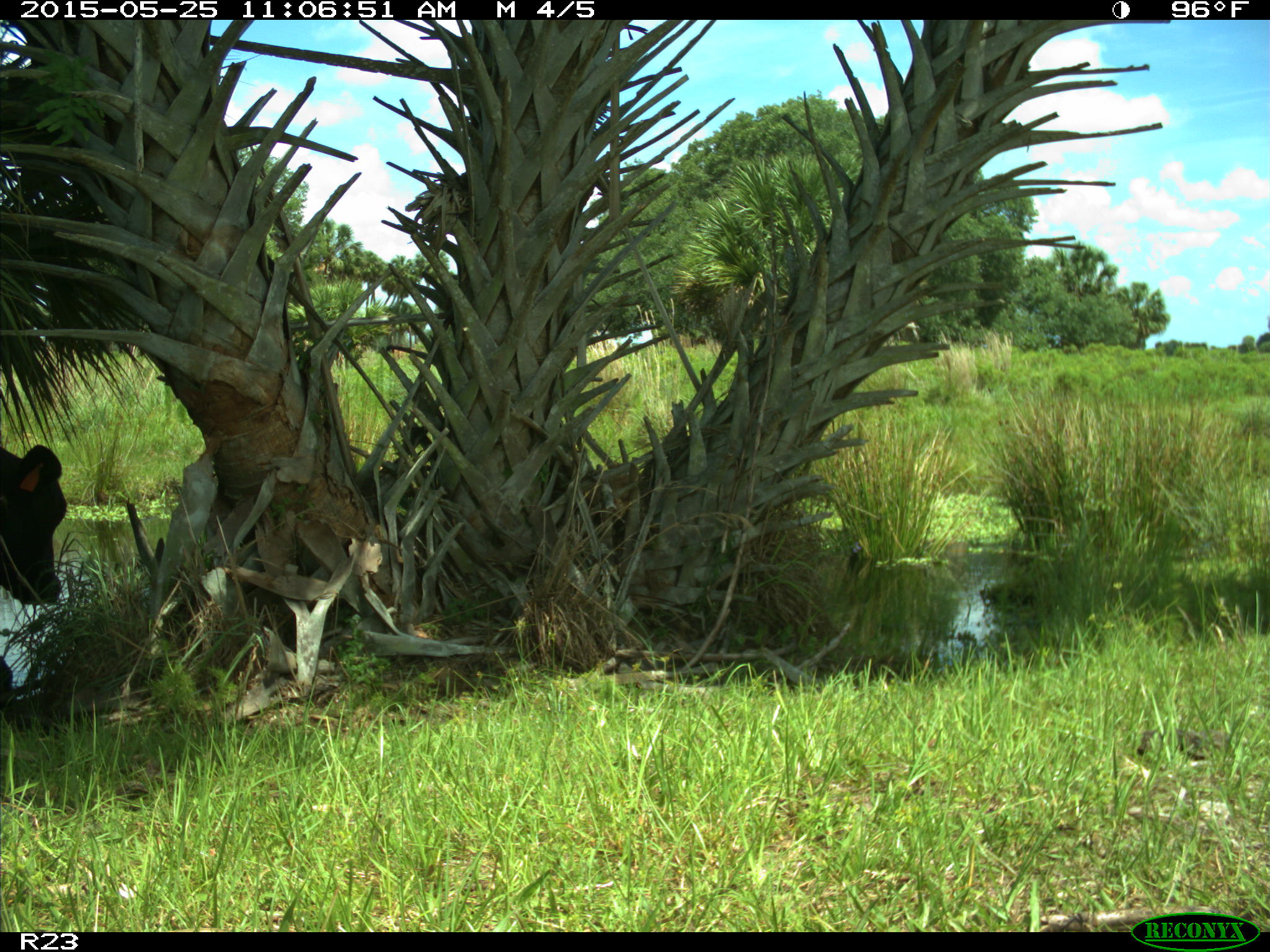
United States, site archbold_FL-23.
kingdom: Animalia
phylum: Chordata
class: Mammalia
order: Artiodactyla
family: Bovidae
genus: Bos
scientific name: Bos taurus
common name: domestic cow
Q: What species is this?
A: Bos taurus (domestic cow).